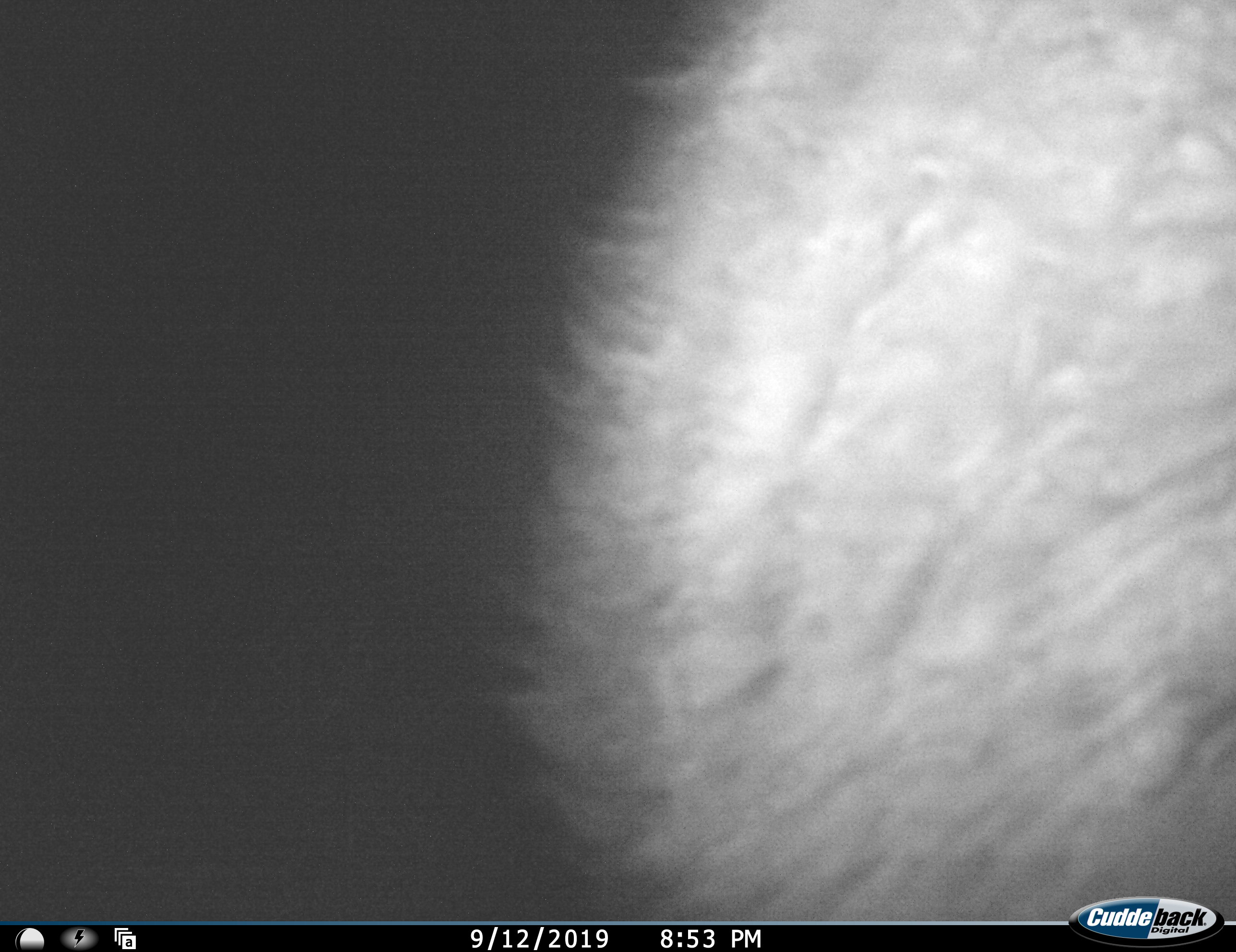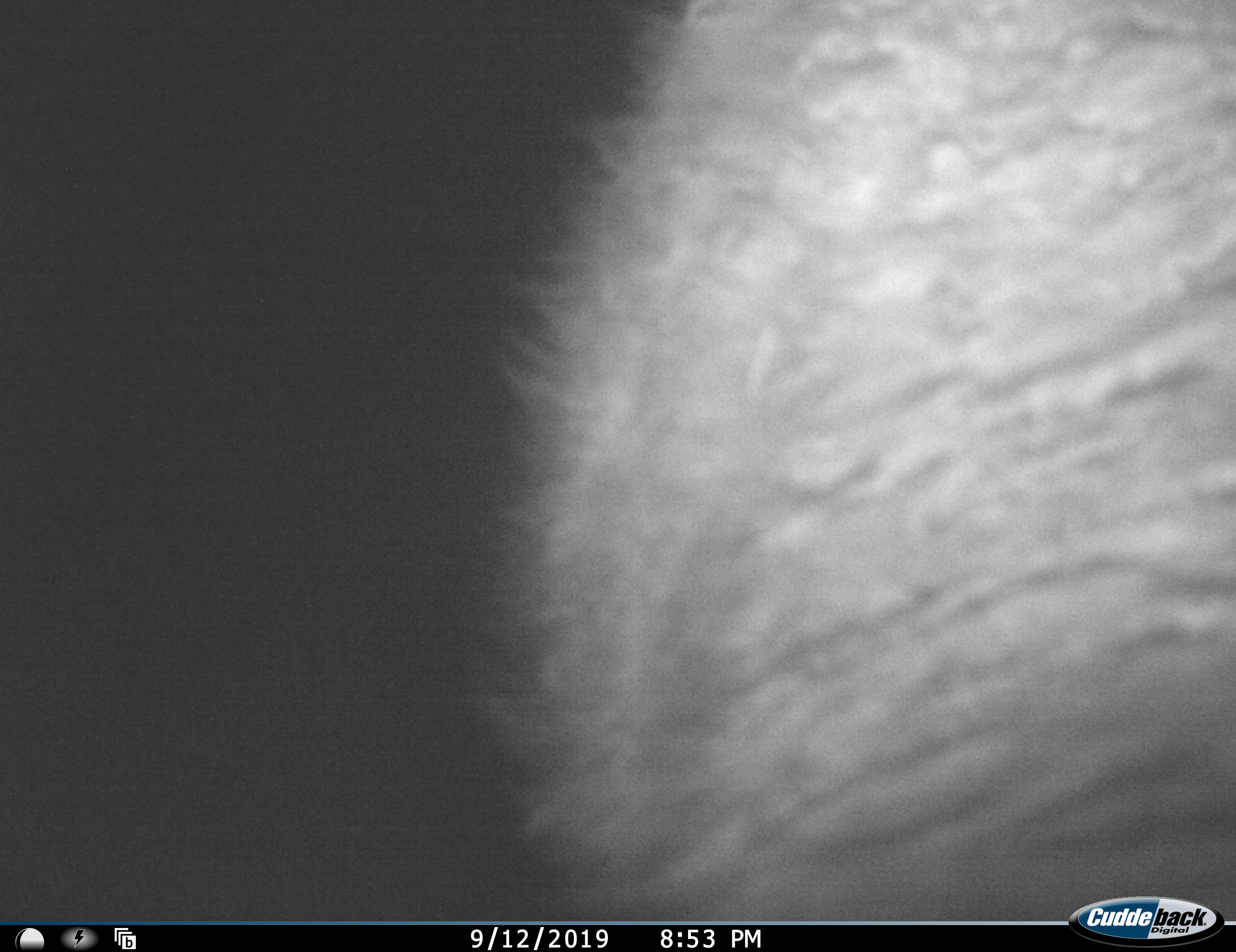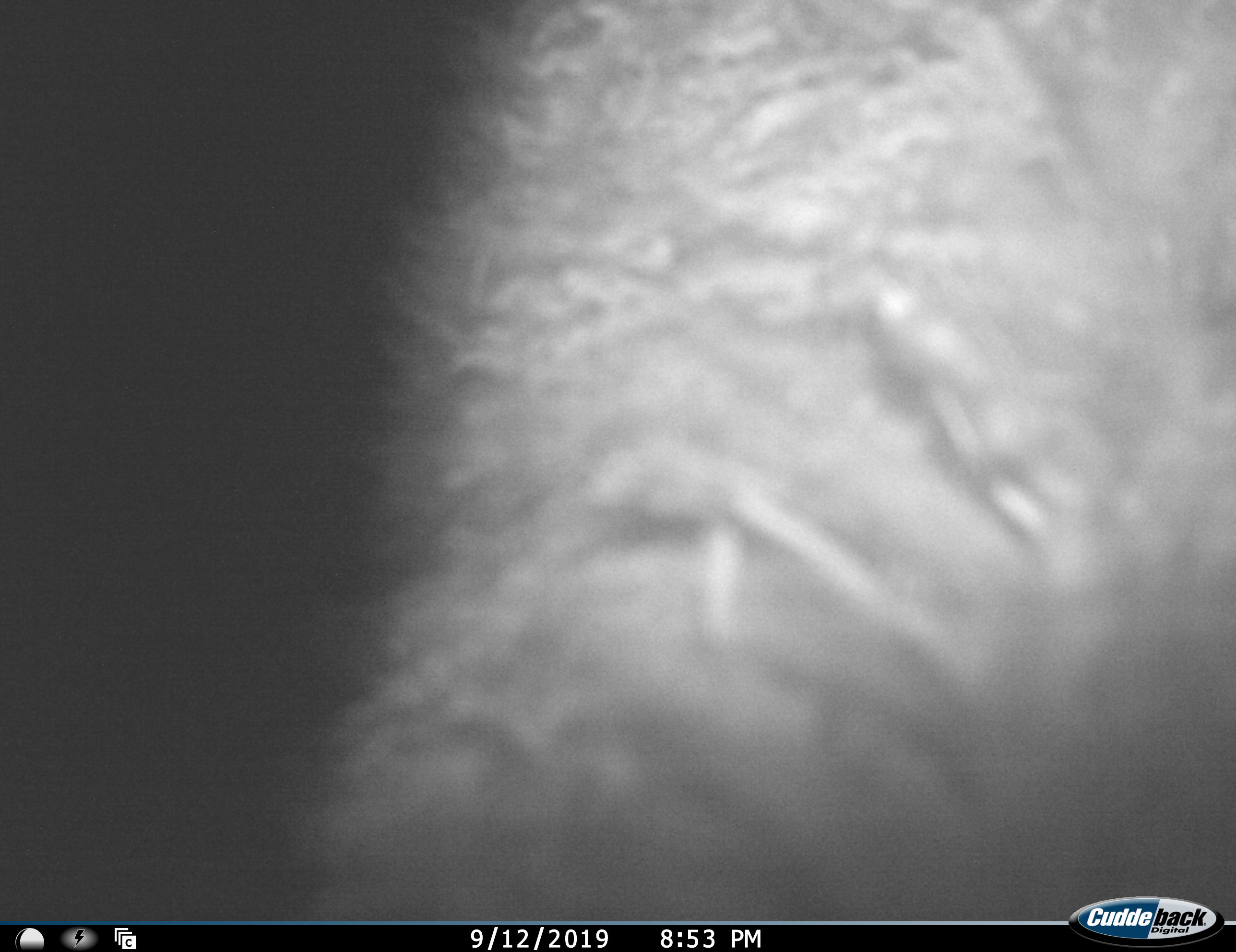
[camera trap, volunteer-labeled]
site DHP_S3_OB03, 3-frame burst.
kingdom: Animalia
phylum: Chordata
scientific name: Vertebrata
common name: domestic animal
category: domesticanimal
Domesticanimal (domestic animal) (Vertebrata), count 1. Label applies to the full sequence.